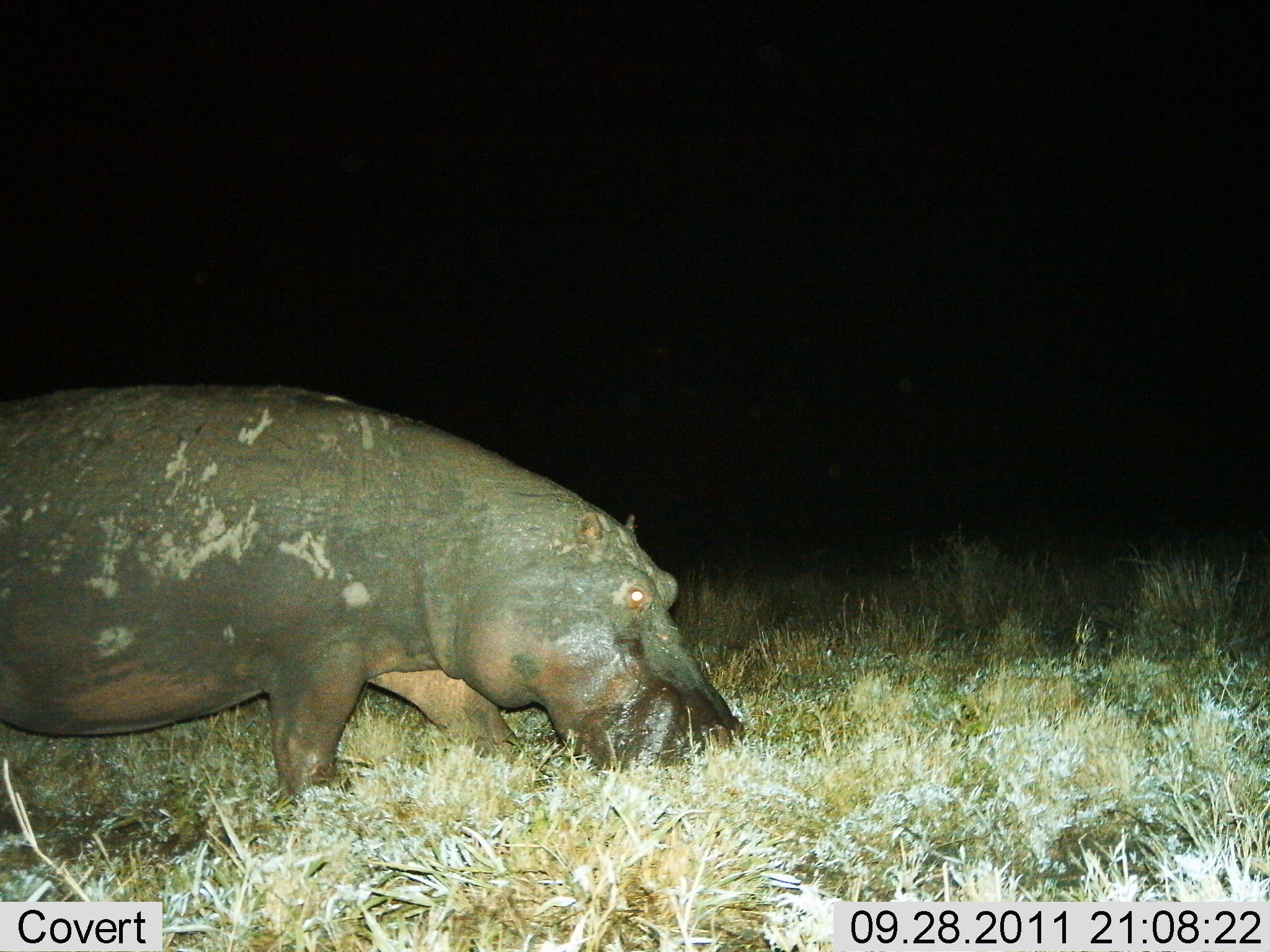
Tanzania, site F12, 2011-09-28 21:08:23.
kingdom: Animalia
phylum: Chordata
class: Mammalia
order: Artiodactyla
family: Hippopotamidae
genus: Hippopotamus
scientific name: Hippopotamus amphibius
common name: hippopotamus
Hippopotamus (Hippopotamus amphibius), count 1. Behavior (volunteer vote fractions): standing 23%, resting 0%, moving 38%, interacting 0%. Young present (vote fraction): 0%. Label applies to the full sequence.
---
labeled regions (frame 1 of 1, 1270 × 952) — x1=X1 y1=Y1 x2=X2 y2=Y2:
animal: x1=0 y1=382 x2=752 y2=815